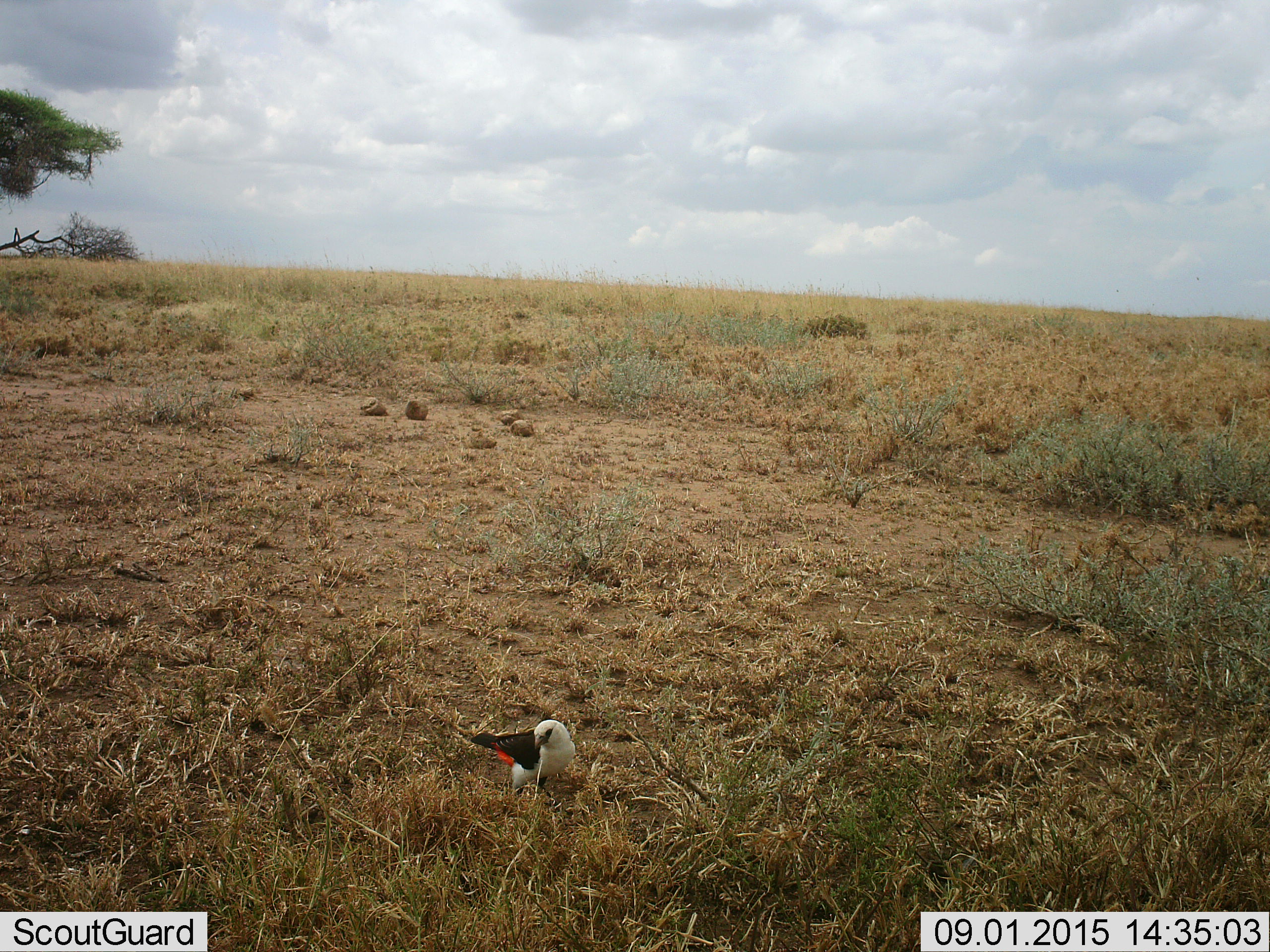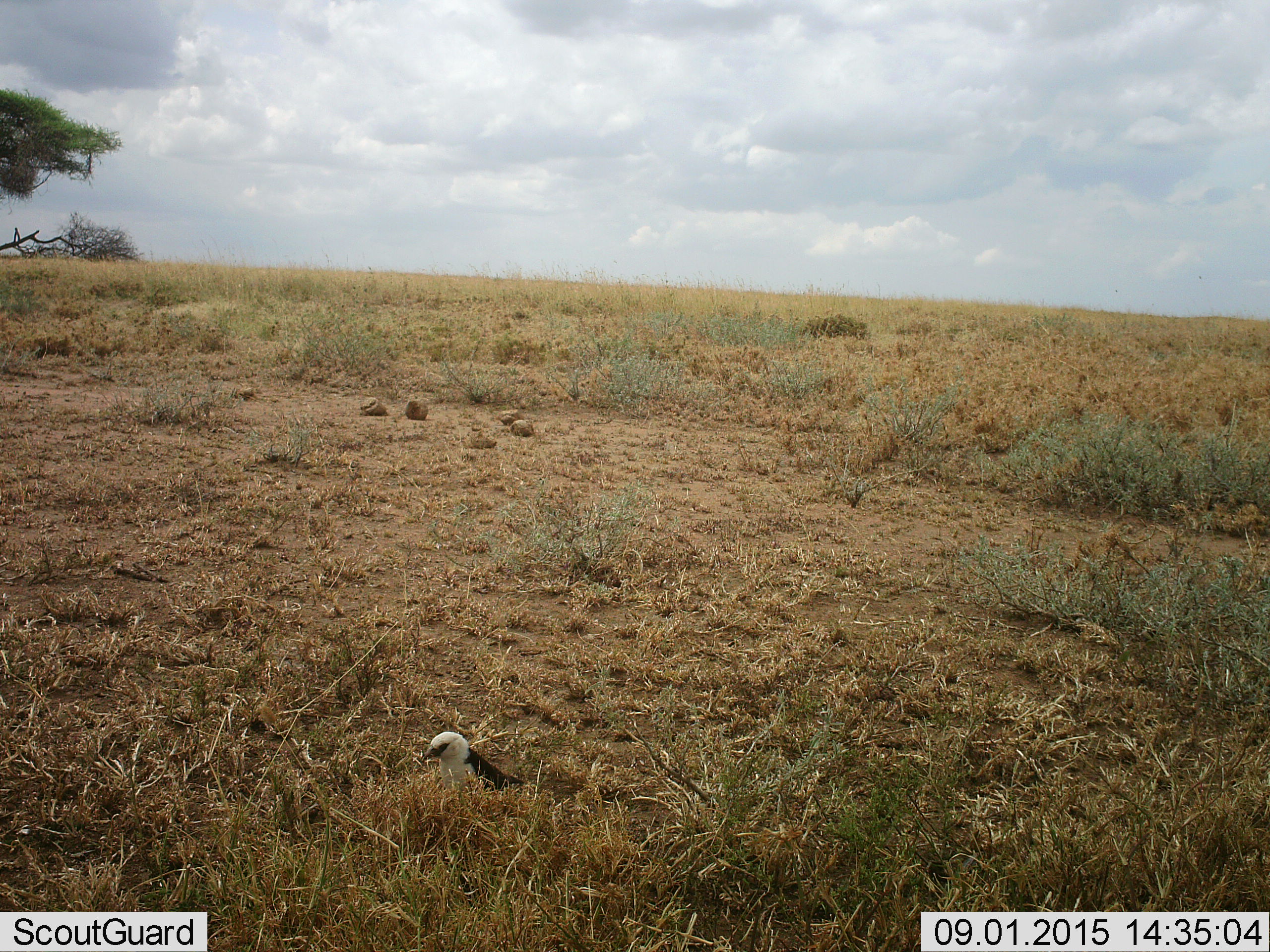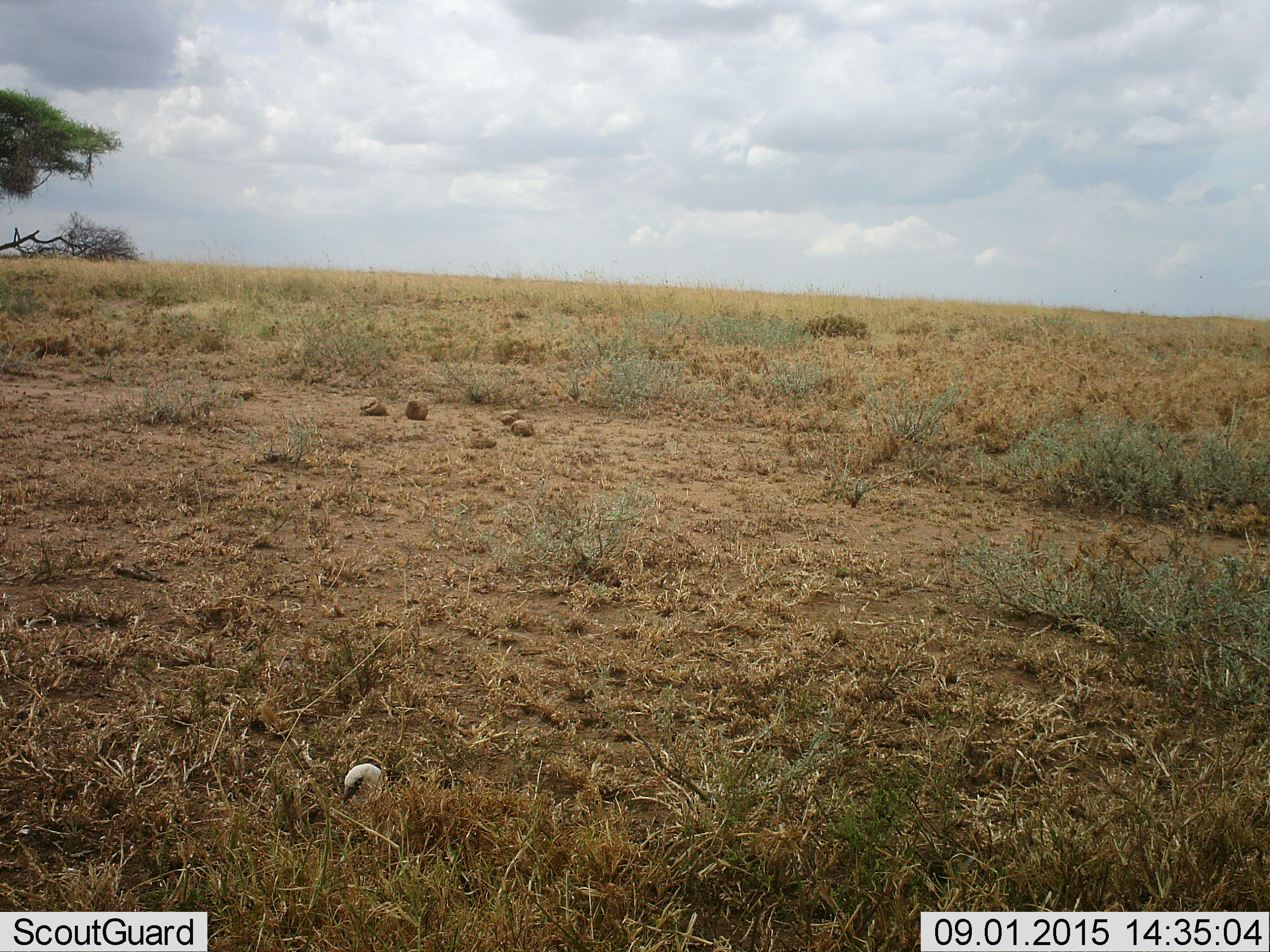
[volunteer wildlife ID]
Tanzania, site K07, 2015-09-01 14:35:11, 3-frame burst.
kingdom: Animalia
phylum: Chordata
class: Aves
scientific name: Aves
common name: bird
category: otherbird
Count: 1.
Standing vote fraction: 50%.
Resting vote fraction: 10%.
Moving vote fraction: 60%.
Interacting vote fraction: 0%.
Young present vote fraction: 0%.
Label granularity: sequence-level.